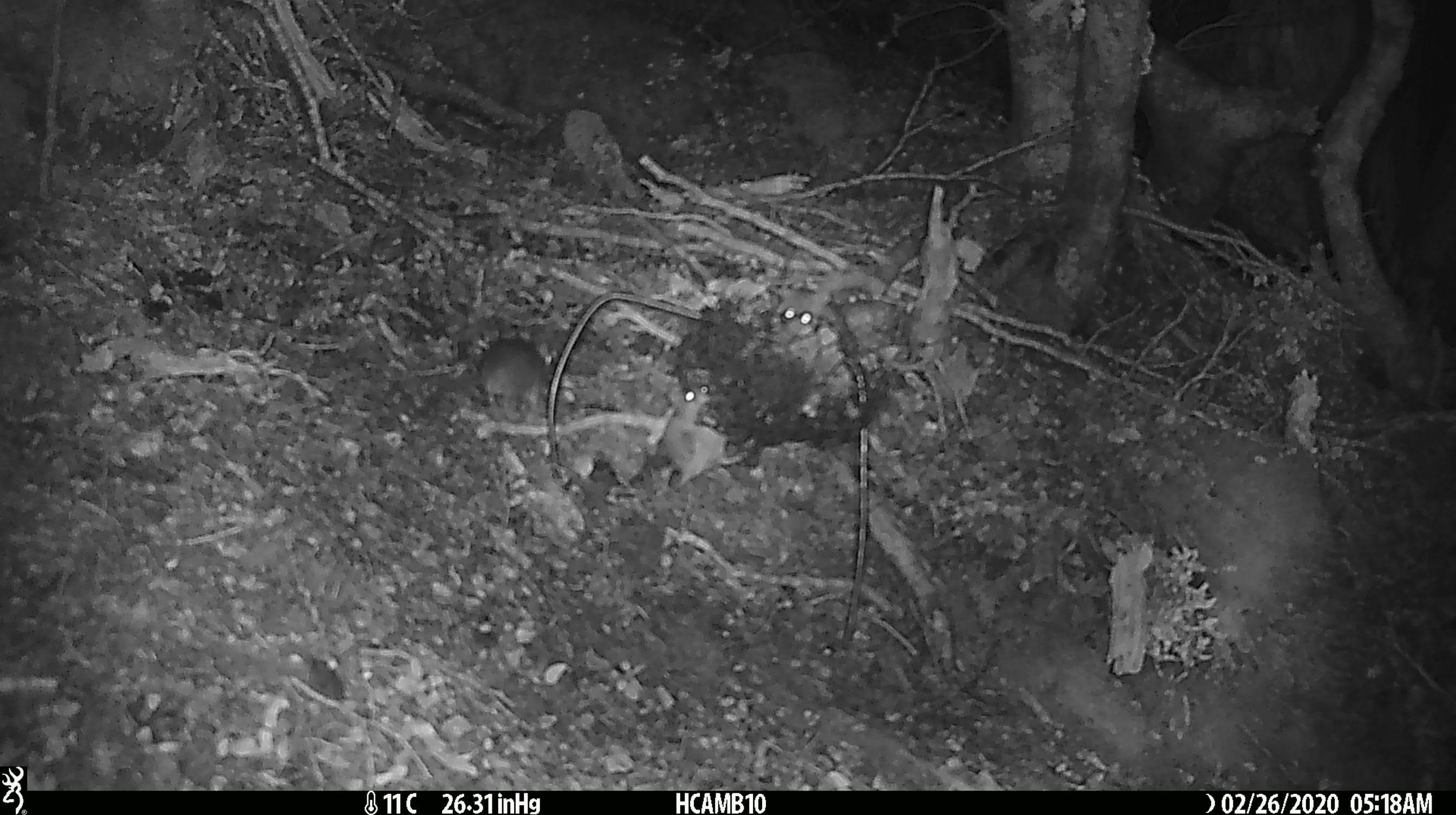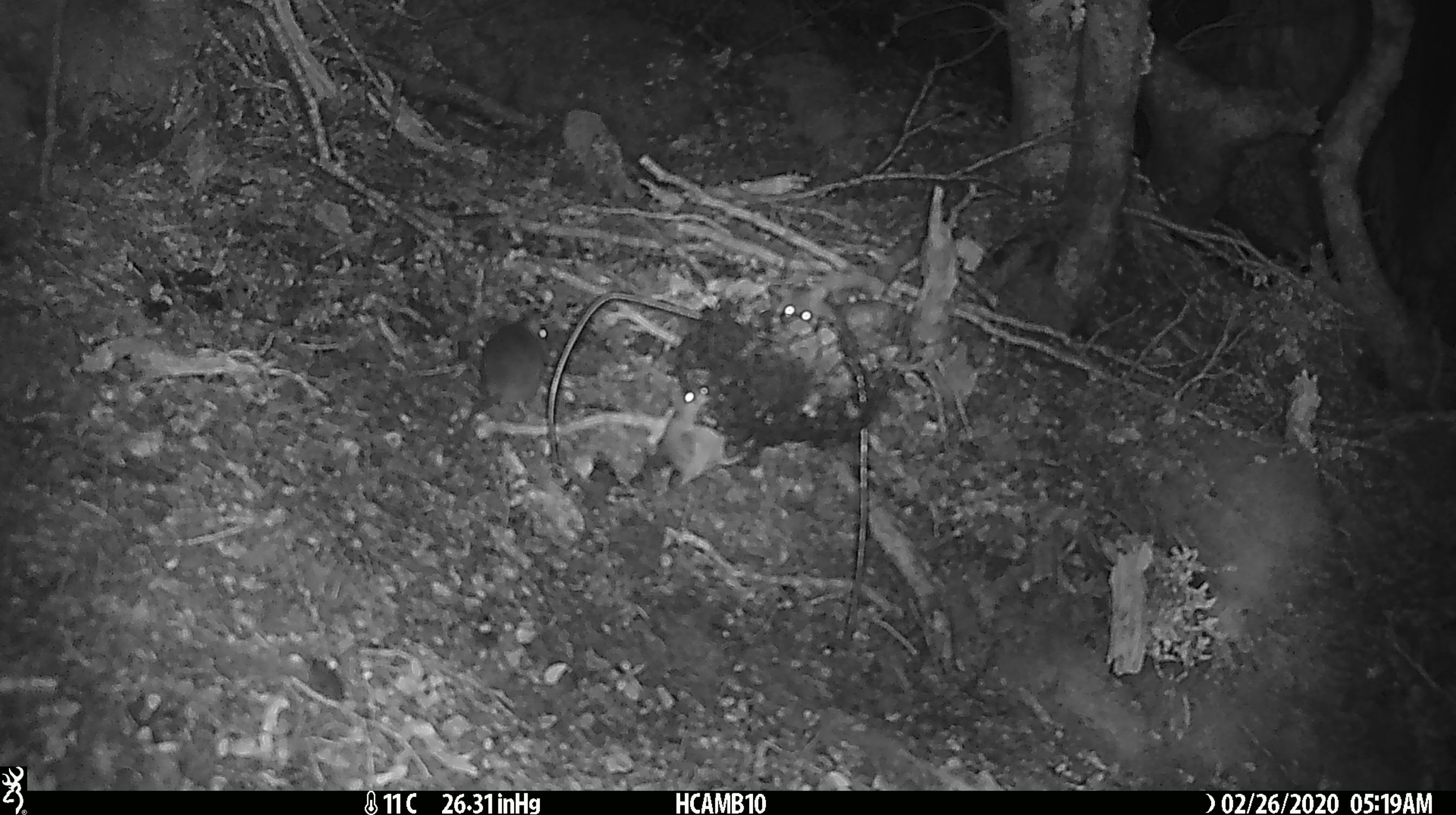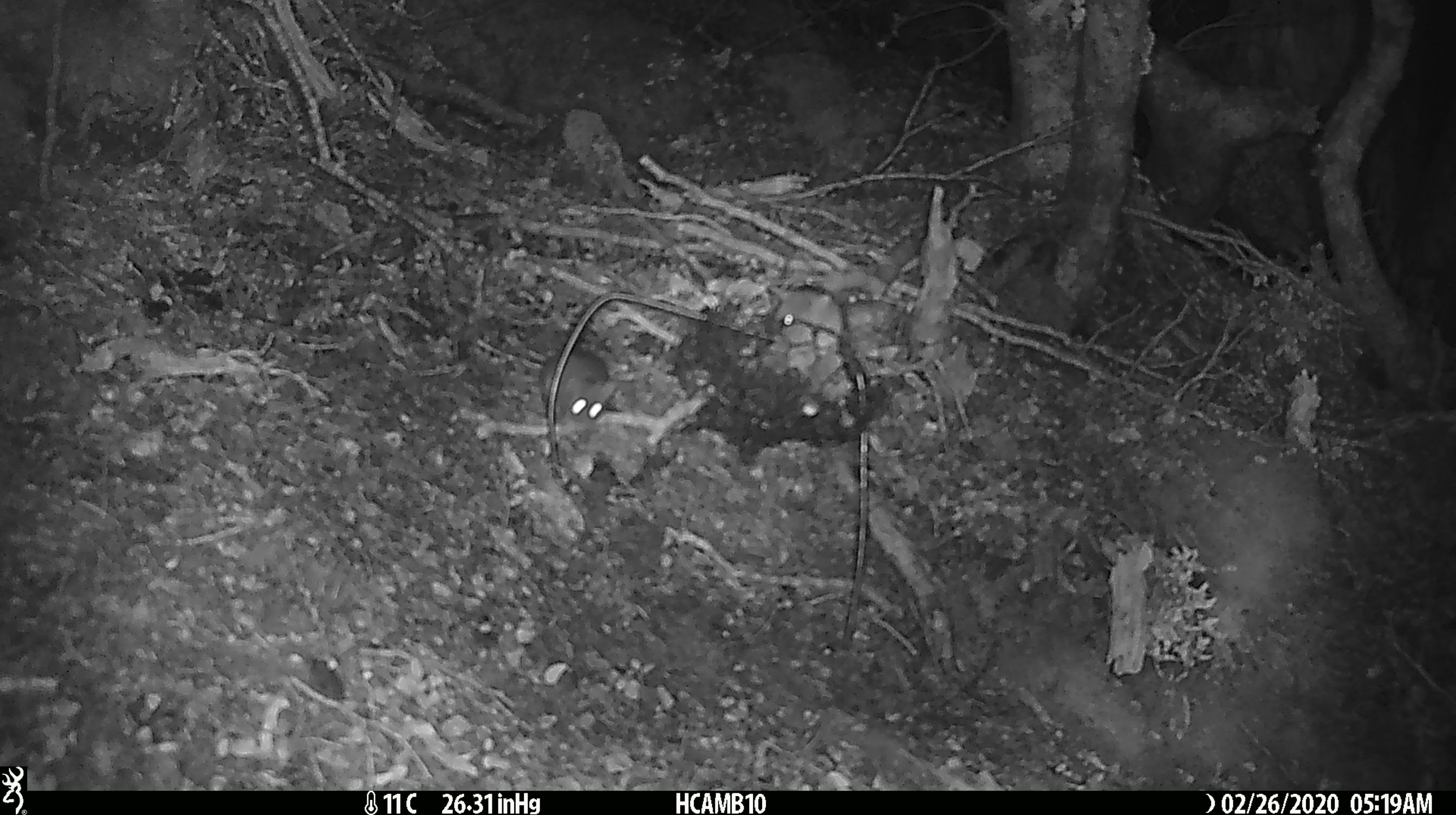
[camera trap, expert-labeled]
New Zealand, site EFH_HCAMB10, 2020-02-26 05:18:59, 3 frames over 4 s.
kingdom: Animalia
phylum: Chordata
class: Mammalia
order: Rodentia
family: Muridae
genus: Mus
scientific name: Mus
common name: mouse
Mouse (Mus).